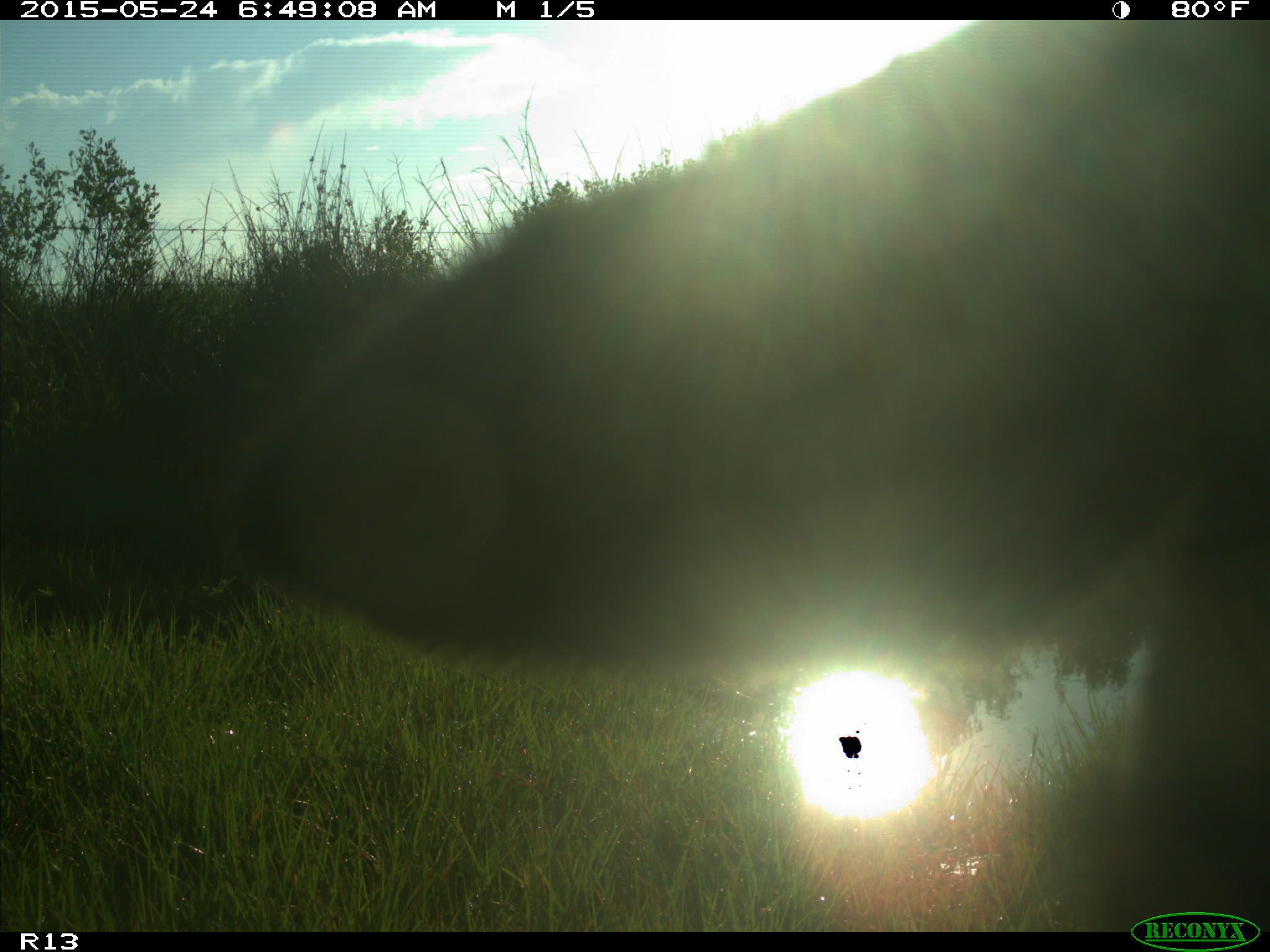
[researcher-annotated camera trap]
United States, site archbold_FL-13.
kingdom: Animalia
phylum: Chordata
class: Mammalia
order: Artiodactyla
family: Bovidae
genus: Bos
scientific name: Bos taurus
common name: domestic cow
Bos taurus (domestic cow).